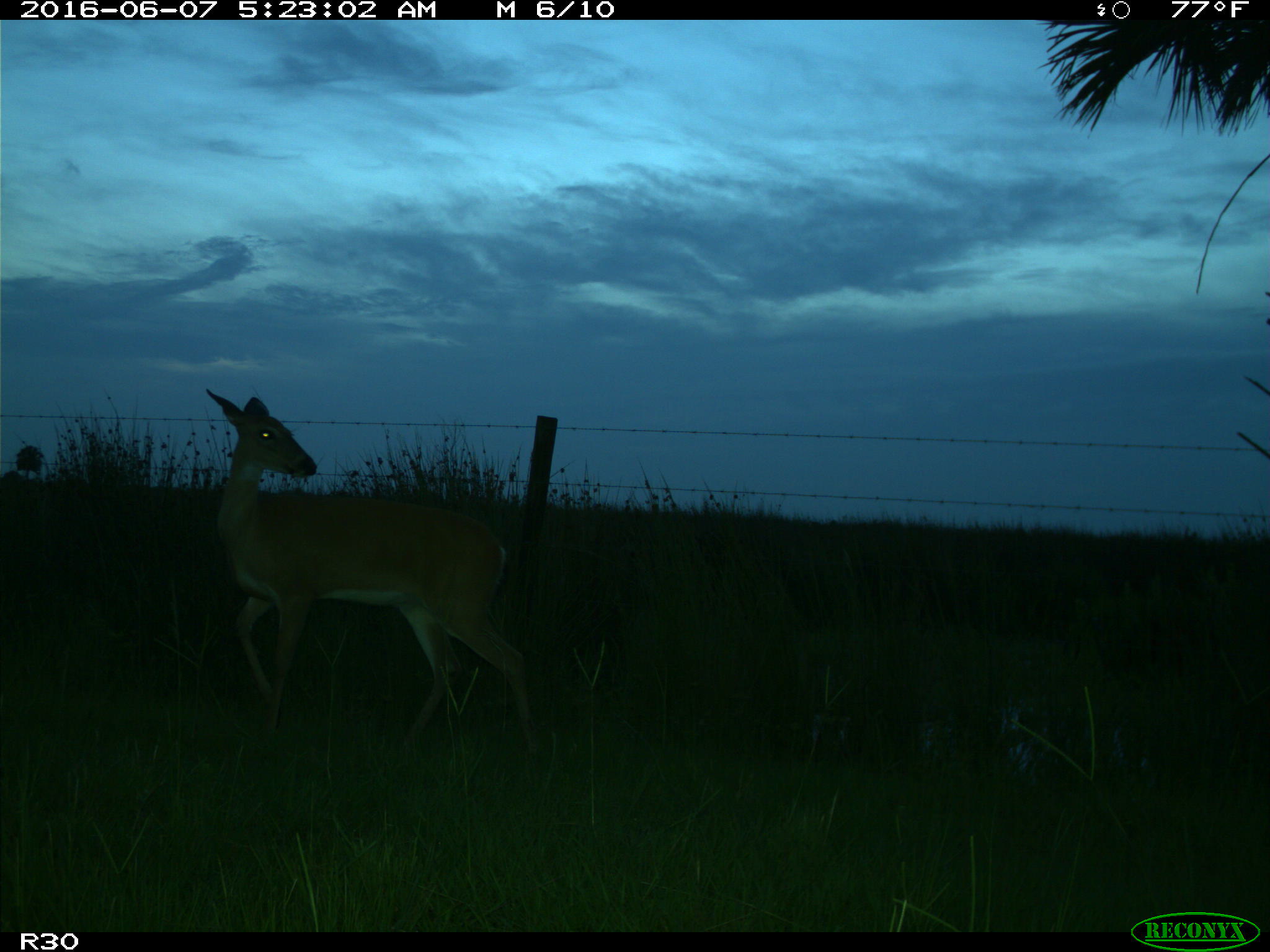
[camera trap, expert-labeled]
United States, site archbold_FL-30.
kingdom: Animalia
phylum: Chordata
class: Mammalia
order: Artiodactyla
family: Cervidae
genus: Odocoileus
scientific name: Odocoileus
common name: deer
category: unidentified deer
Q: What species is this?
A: Unidentified deer (deer) (Odocoileus).